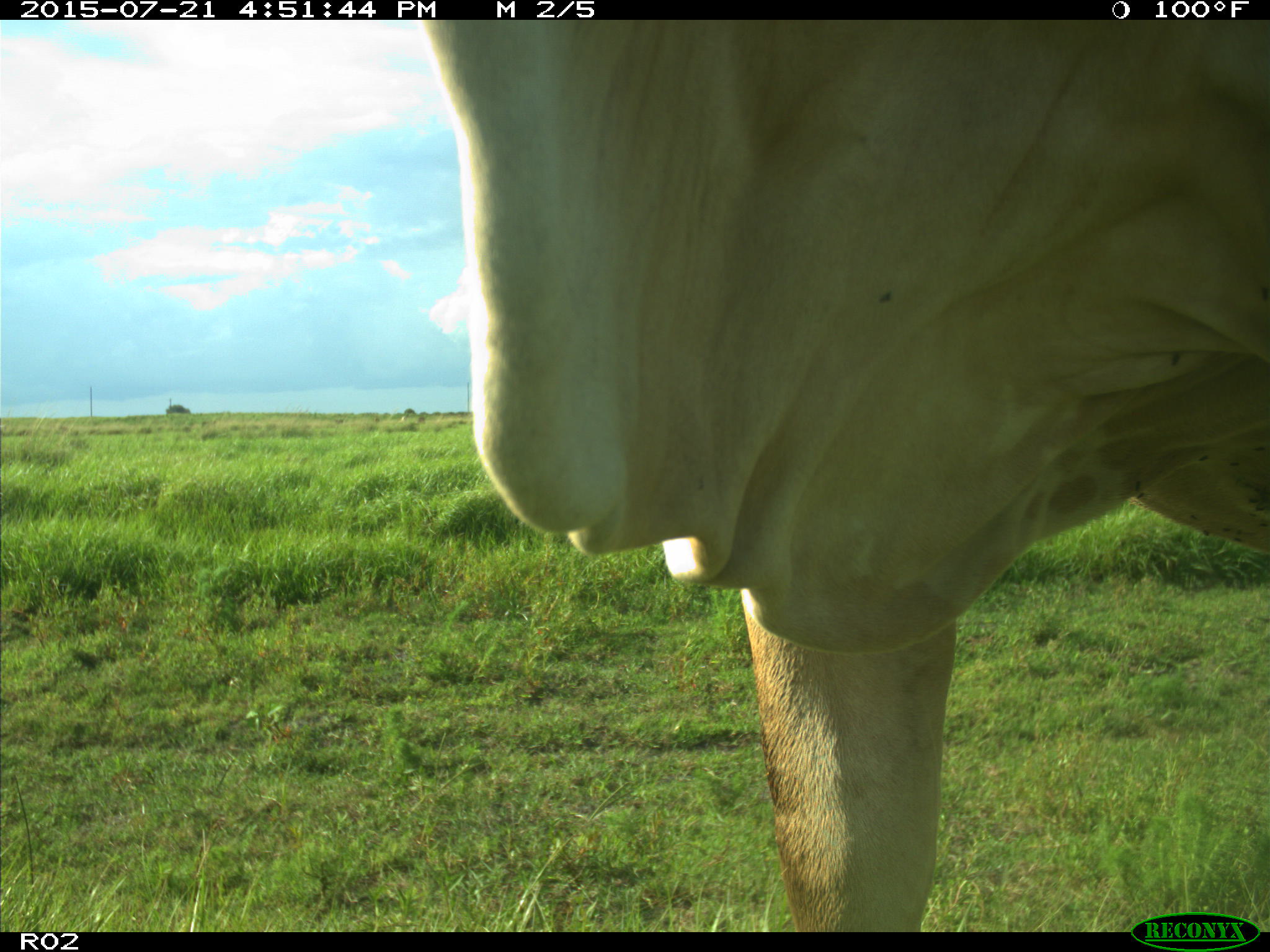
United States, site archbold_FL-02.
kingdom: Animalia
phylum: Chordata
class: Mammalia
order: Artiodactyla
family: Bovidae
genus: Bos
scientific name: Bos taurus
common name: domestic cow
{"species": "Bos taurus (domestic cow)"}